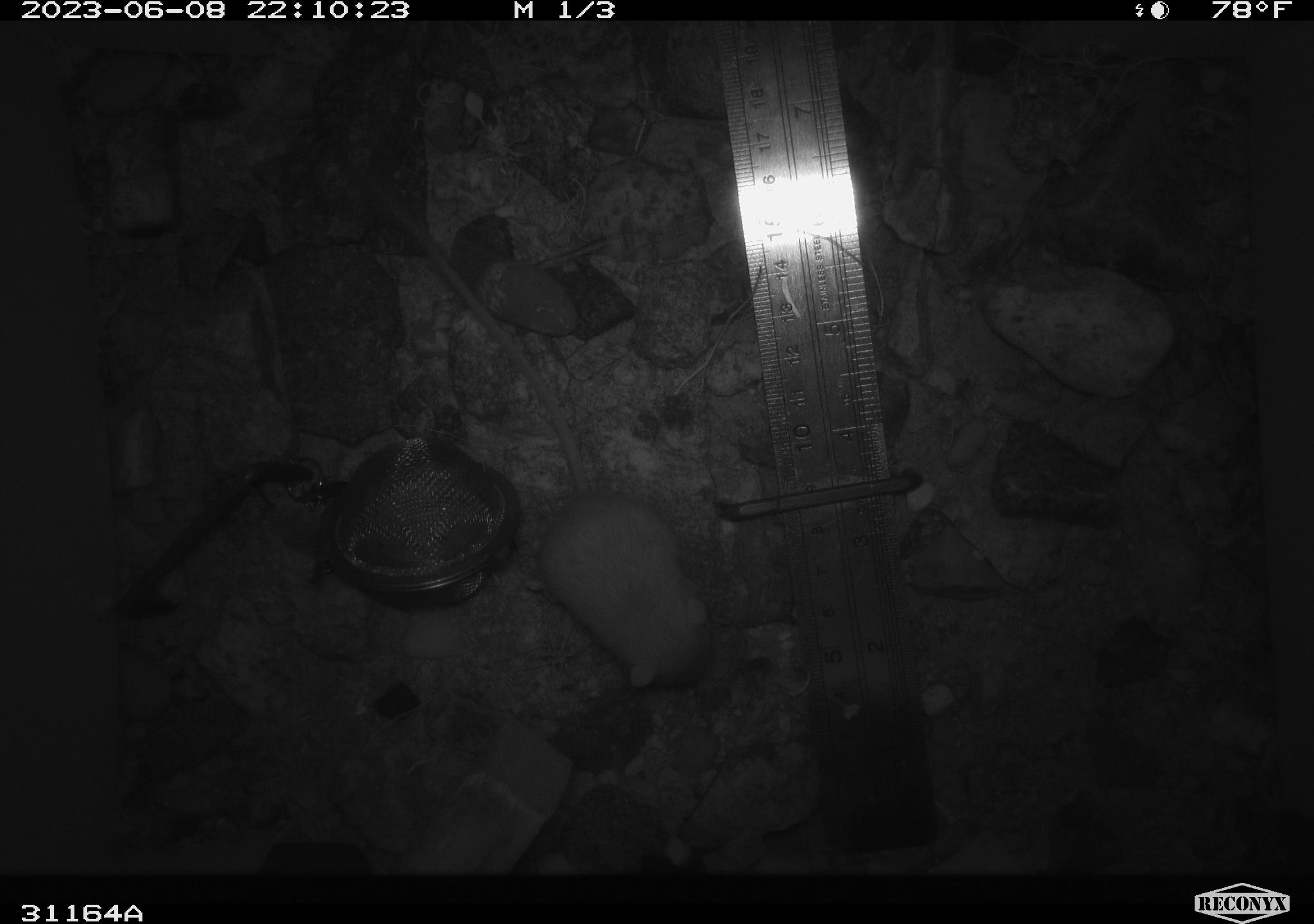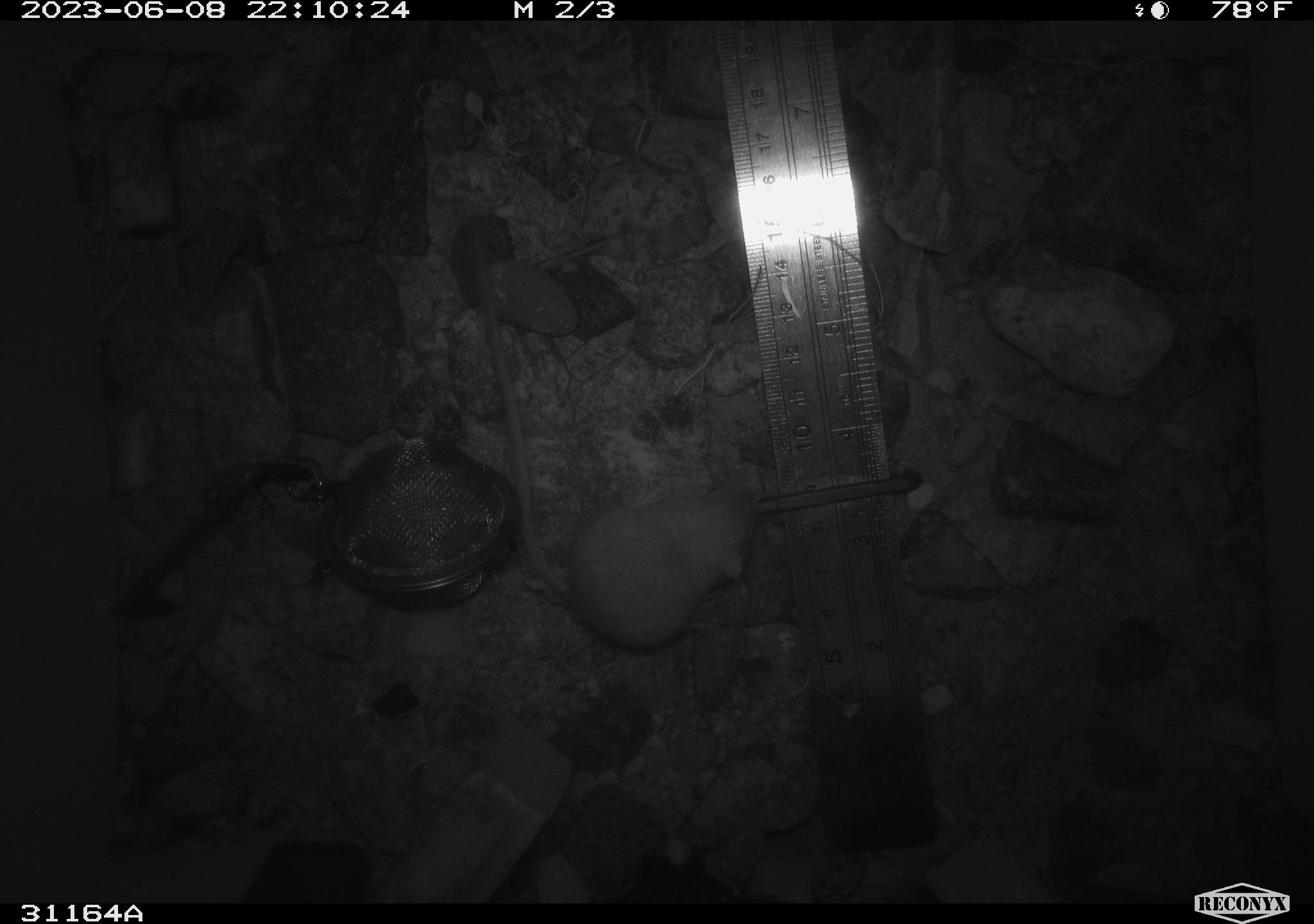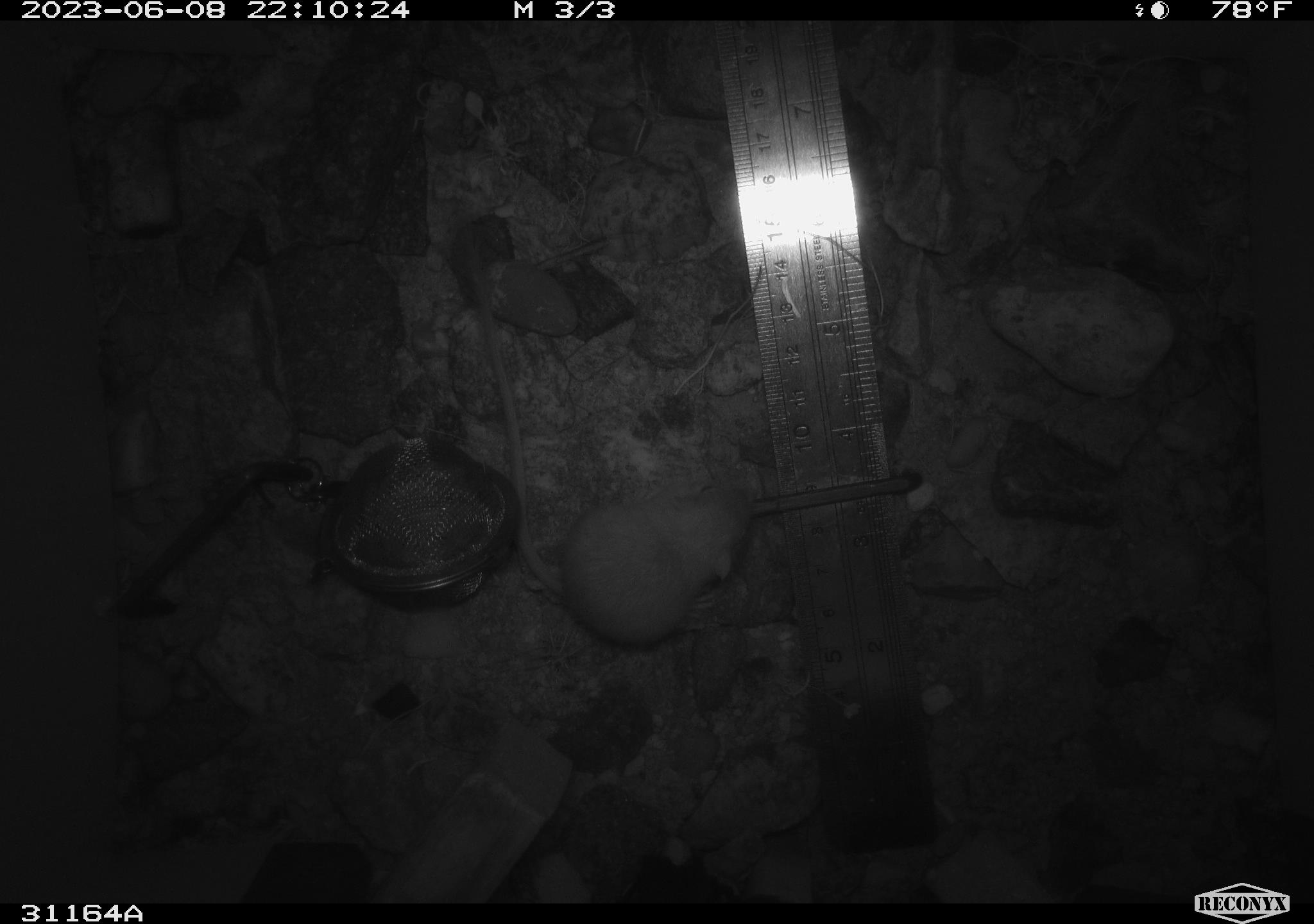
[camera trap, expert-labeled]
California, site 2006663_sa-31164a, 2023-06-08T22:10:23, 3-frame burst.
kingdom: Animalia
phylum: Chordata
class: Mammalia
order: Rodentia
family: Heteromyidae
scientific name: Heteromyidae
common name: kangaroo rats and pocket mice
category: heteromyidae family